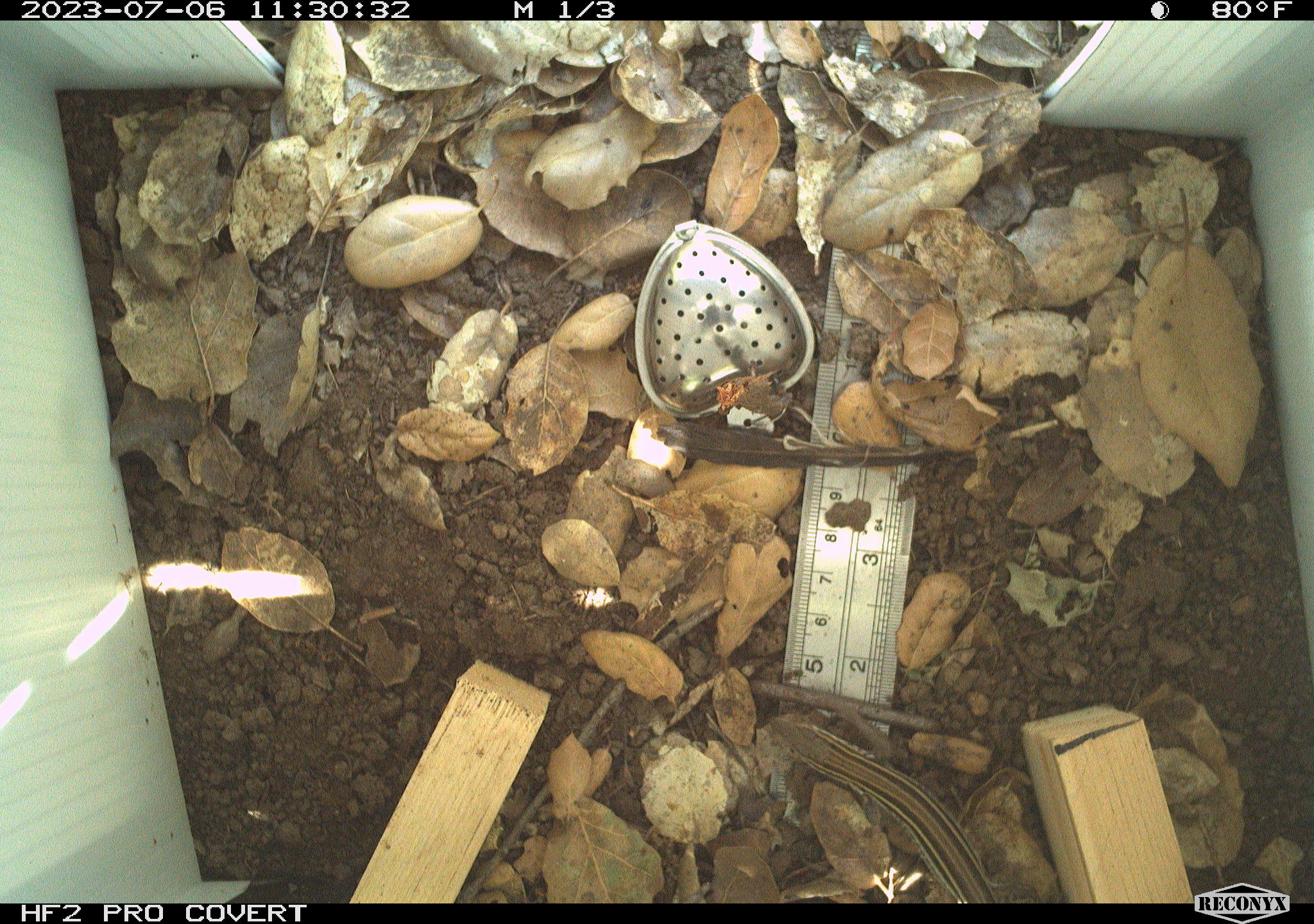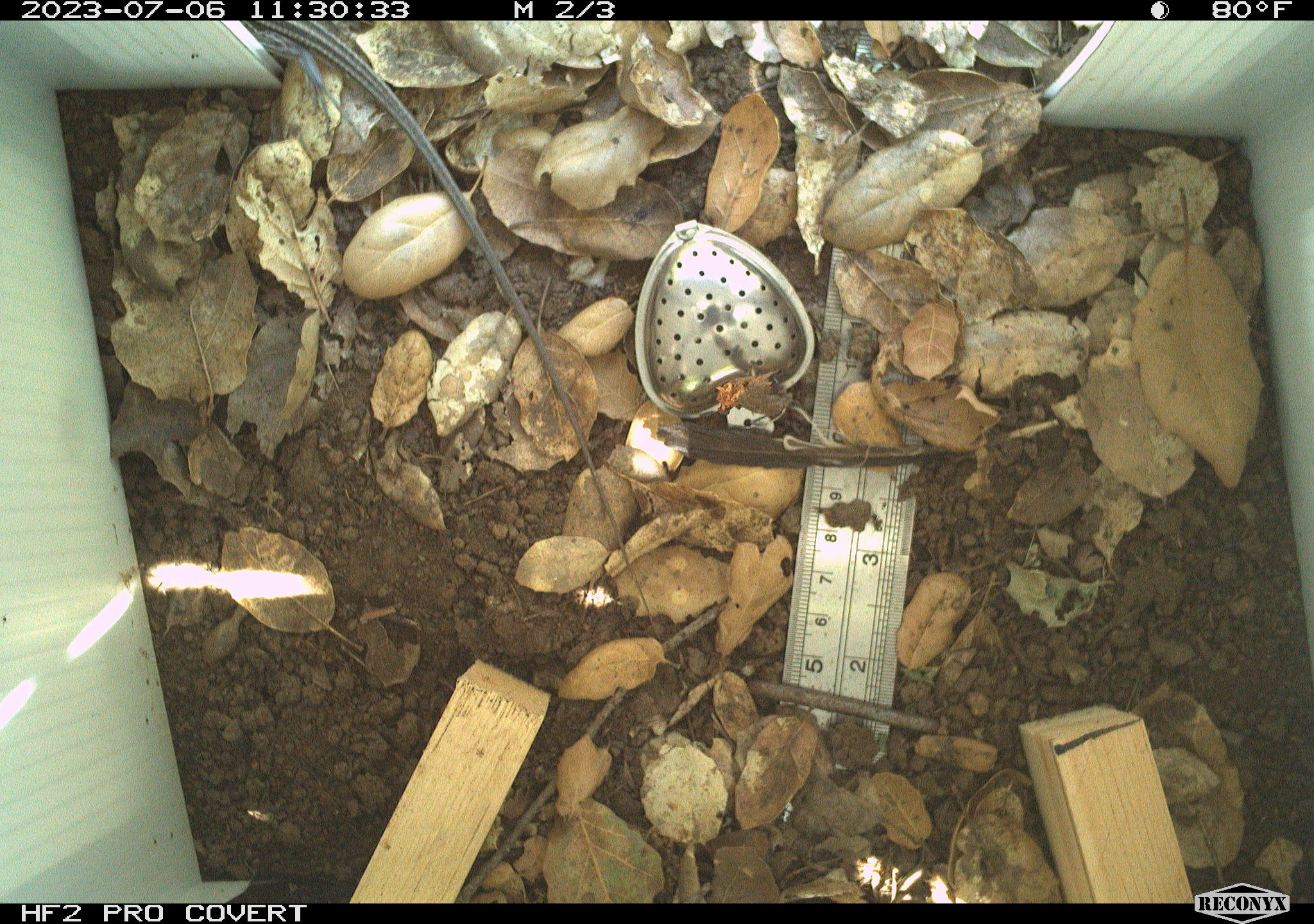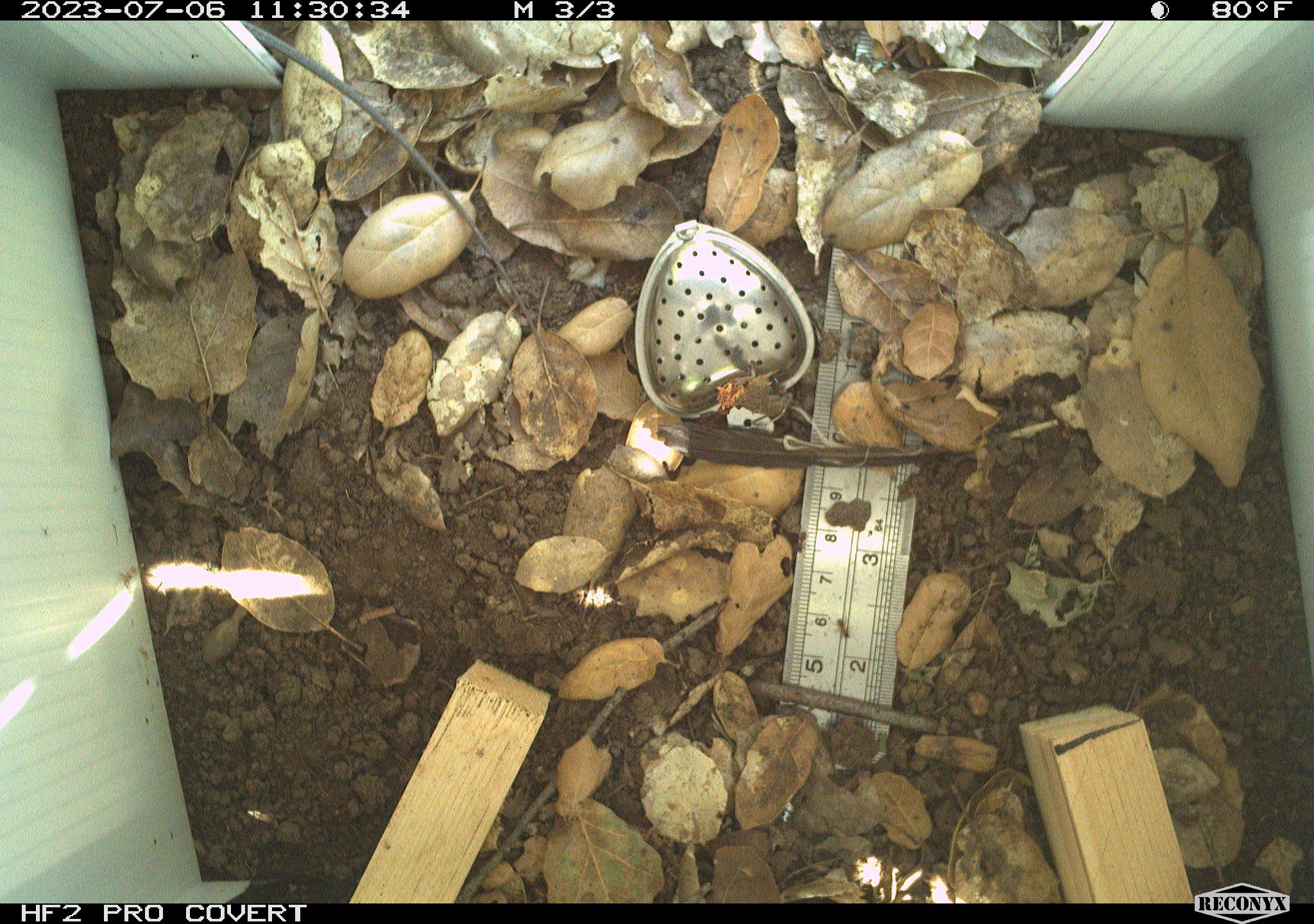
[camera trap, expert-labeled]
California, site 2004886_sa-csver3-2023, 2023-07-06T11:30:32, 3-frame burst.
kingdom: Animalia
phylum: Chordata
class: Reptilia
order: Squamata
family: Teiidae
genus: Aspidoscelis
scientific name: Aspidoscelis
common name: whiptail lizards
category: aspidoscelis species